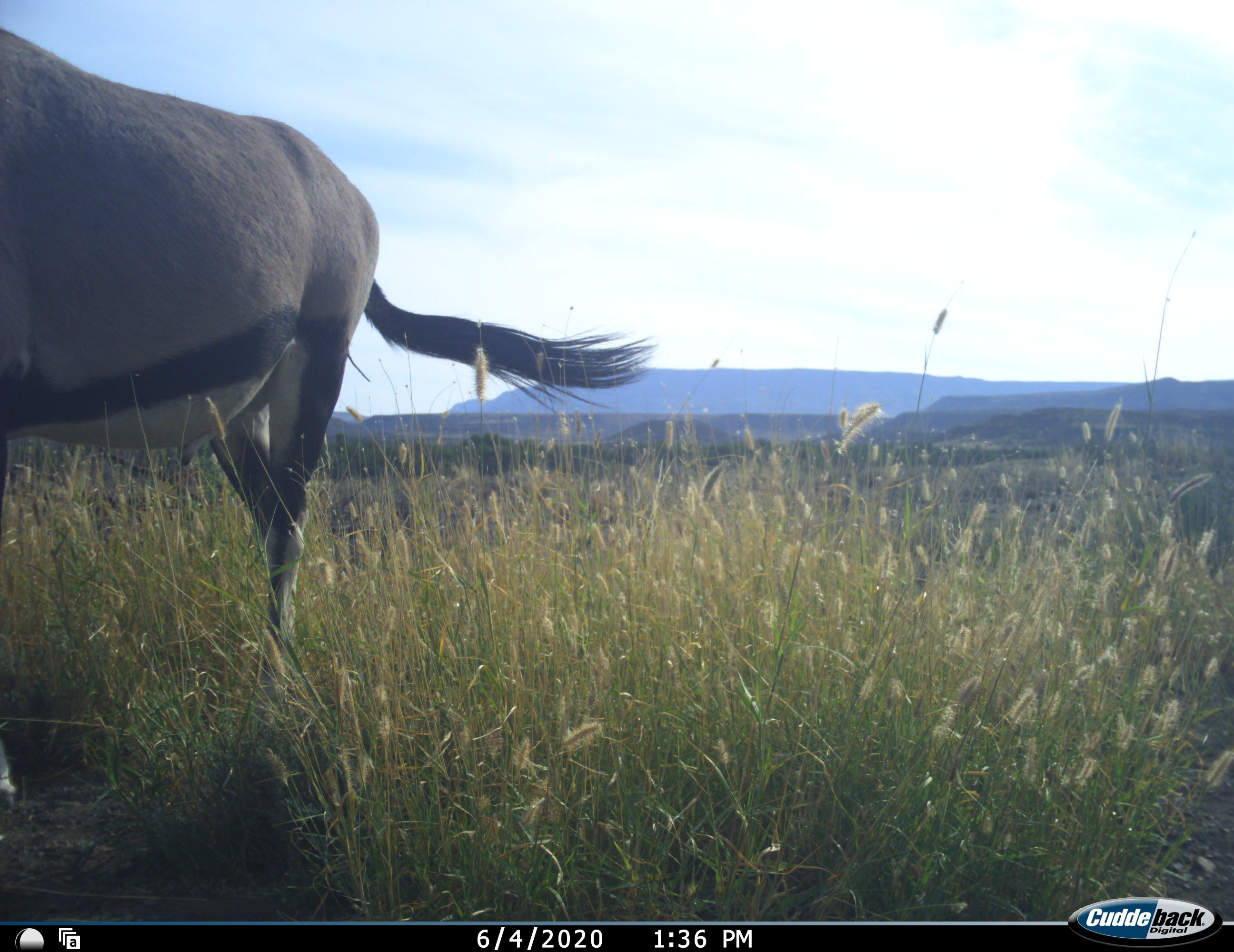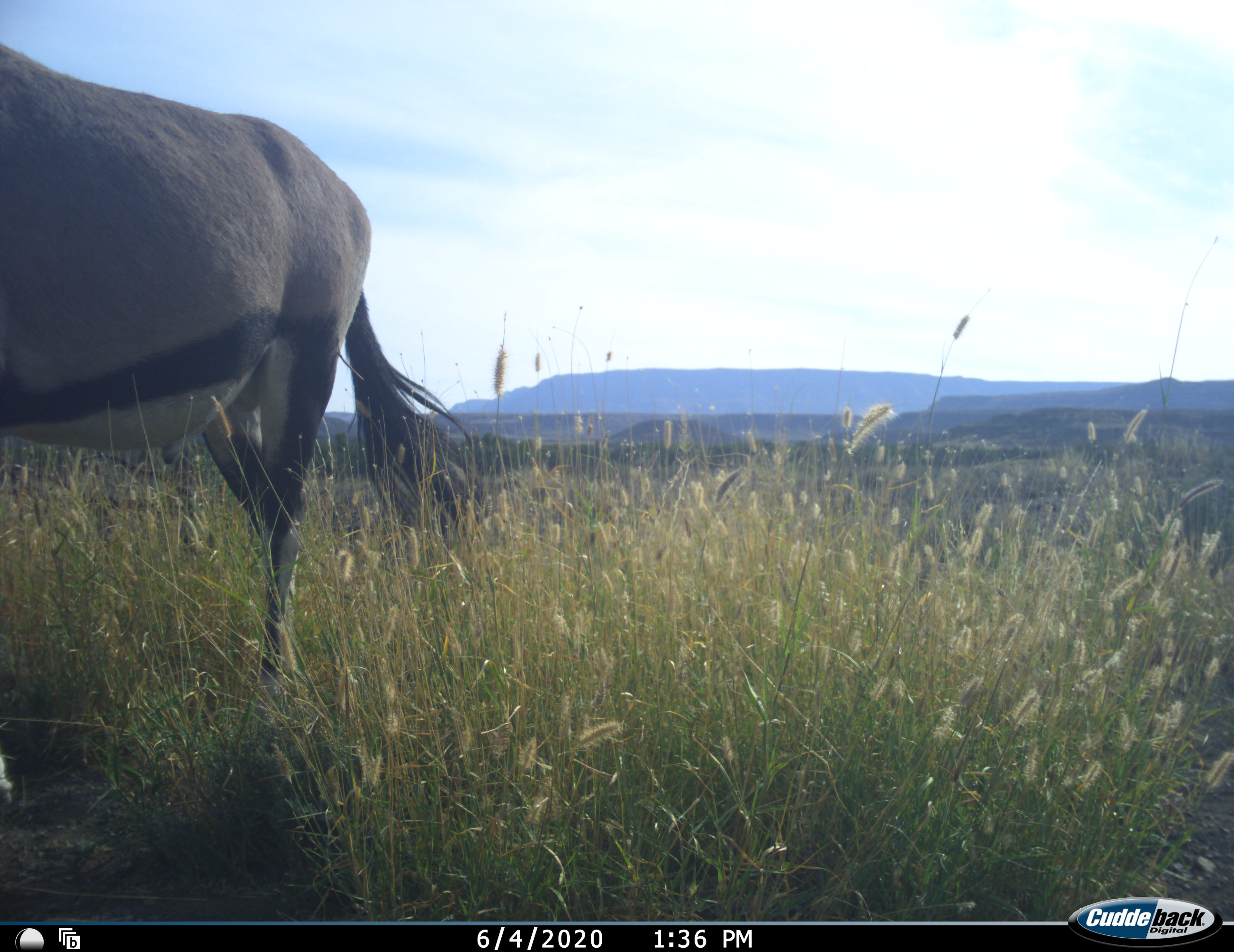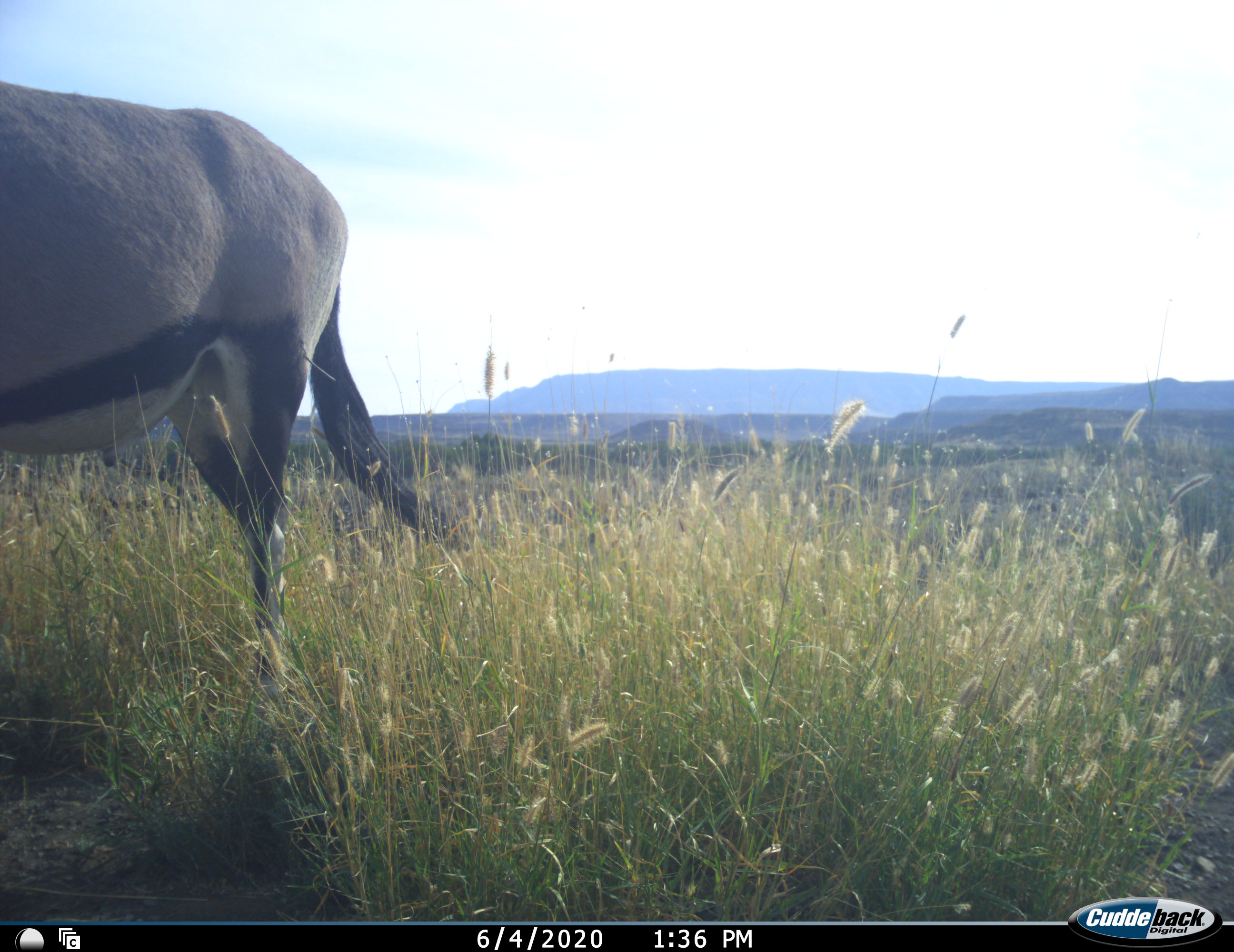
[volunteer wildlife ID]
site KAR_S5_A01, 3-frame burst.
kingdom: Animalia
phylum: Chordata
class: Mammalia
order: Artiodactyla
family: Bovidae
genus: Oryx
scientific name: Oryx gazella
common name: gemsbok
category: oryx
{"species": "oryx (gemsbok) (Oryx gazella)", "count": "1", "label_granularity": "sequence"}